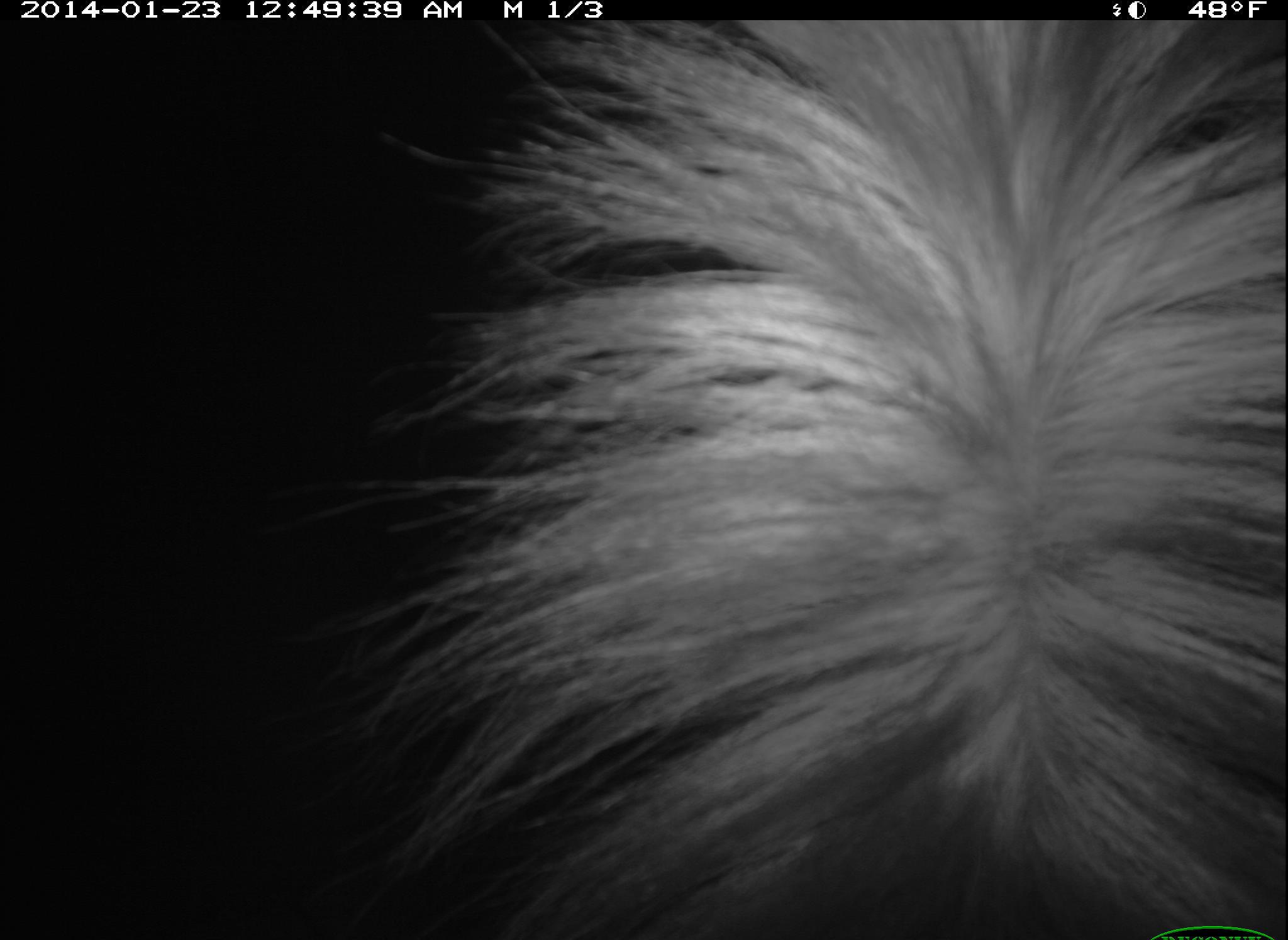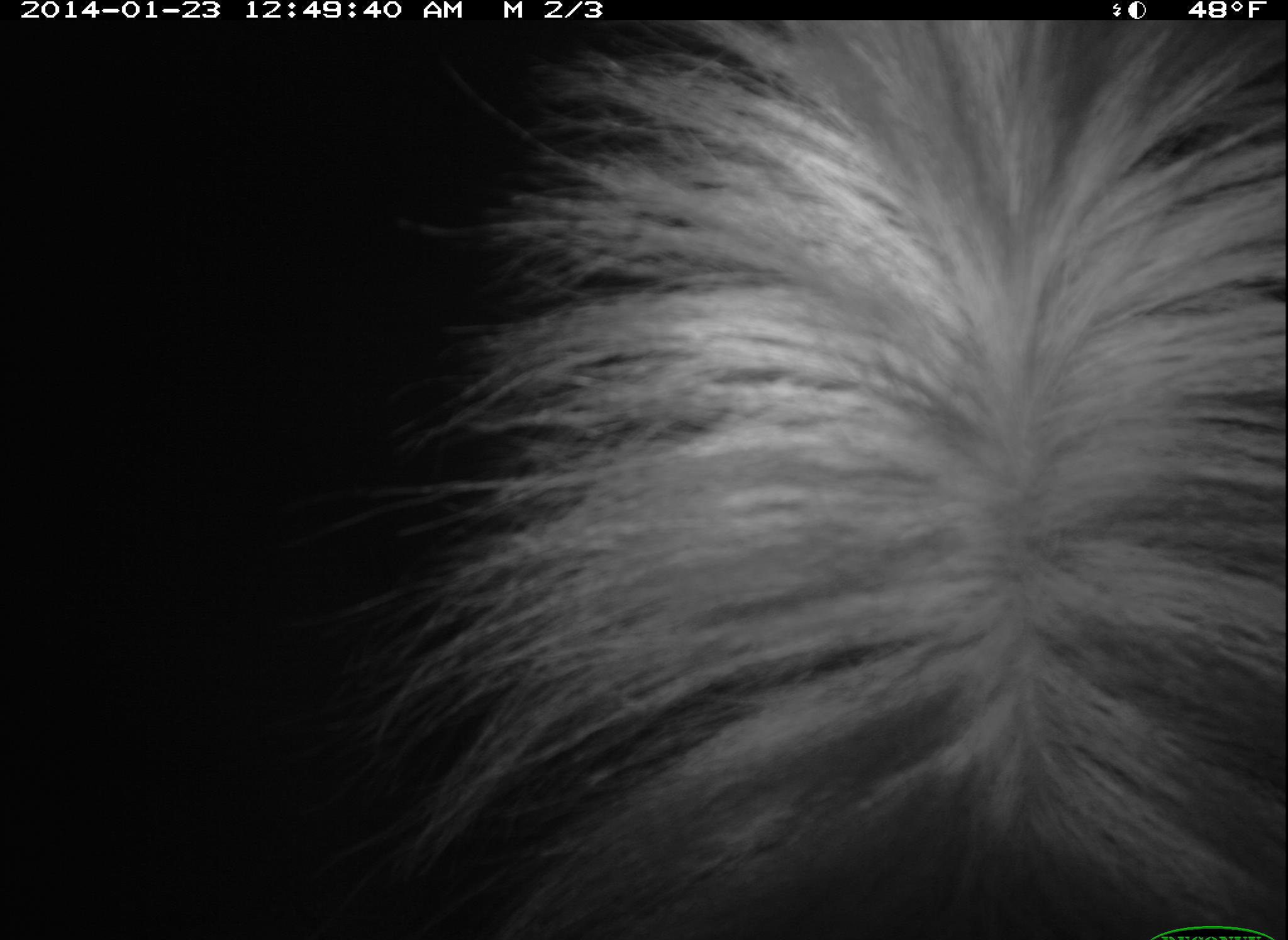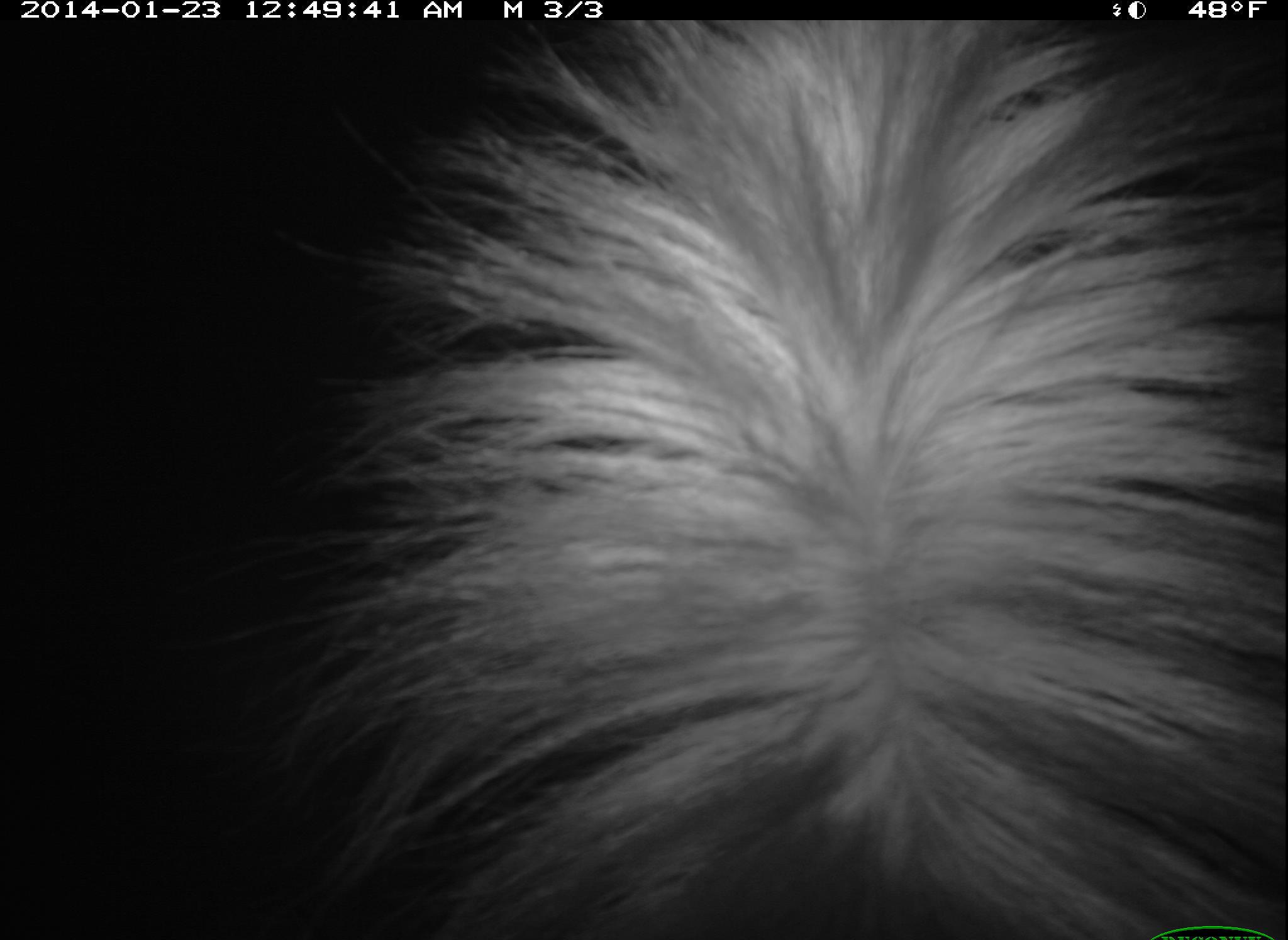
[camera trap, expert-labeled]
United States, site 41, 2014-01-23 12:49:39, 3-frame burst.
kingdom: Animalia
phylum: Chordata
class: Mammalia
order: Carnivora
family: Mephitidae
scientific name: Mephitidae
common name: skunk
Skunk (Mephitidae).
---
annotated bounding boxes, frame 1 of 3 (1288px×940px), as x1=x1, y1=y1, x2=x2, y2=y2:
skunk: x1=344, y1=23, x2=1282, y2=935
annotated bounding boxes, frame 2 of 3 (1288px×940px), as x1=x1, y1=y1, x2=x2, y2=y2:
skunk: x1=357, y1=18, x2=1288, y2=938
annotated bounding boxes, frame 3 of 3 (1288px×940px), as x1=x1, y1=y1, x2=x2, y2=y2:
skunk: x1=264, y1=20, x2=1285, y2=940